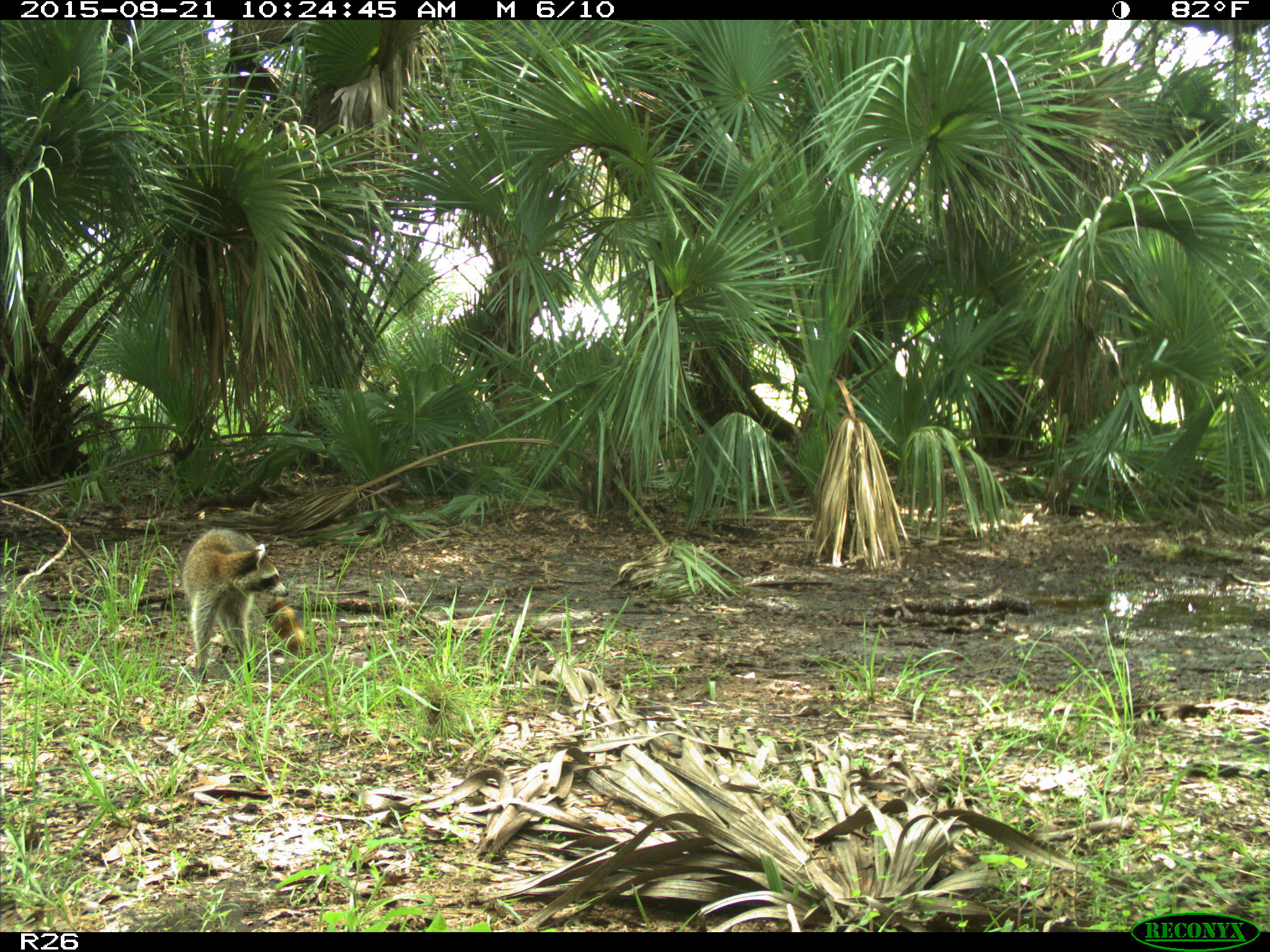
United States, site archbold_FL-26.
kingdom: Animalia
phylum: Chordata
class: Mammalia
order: Carnivora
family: Procyonidae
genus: Procyon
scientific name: Procyon lotor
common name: common raccoon